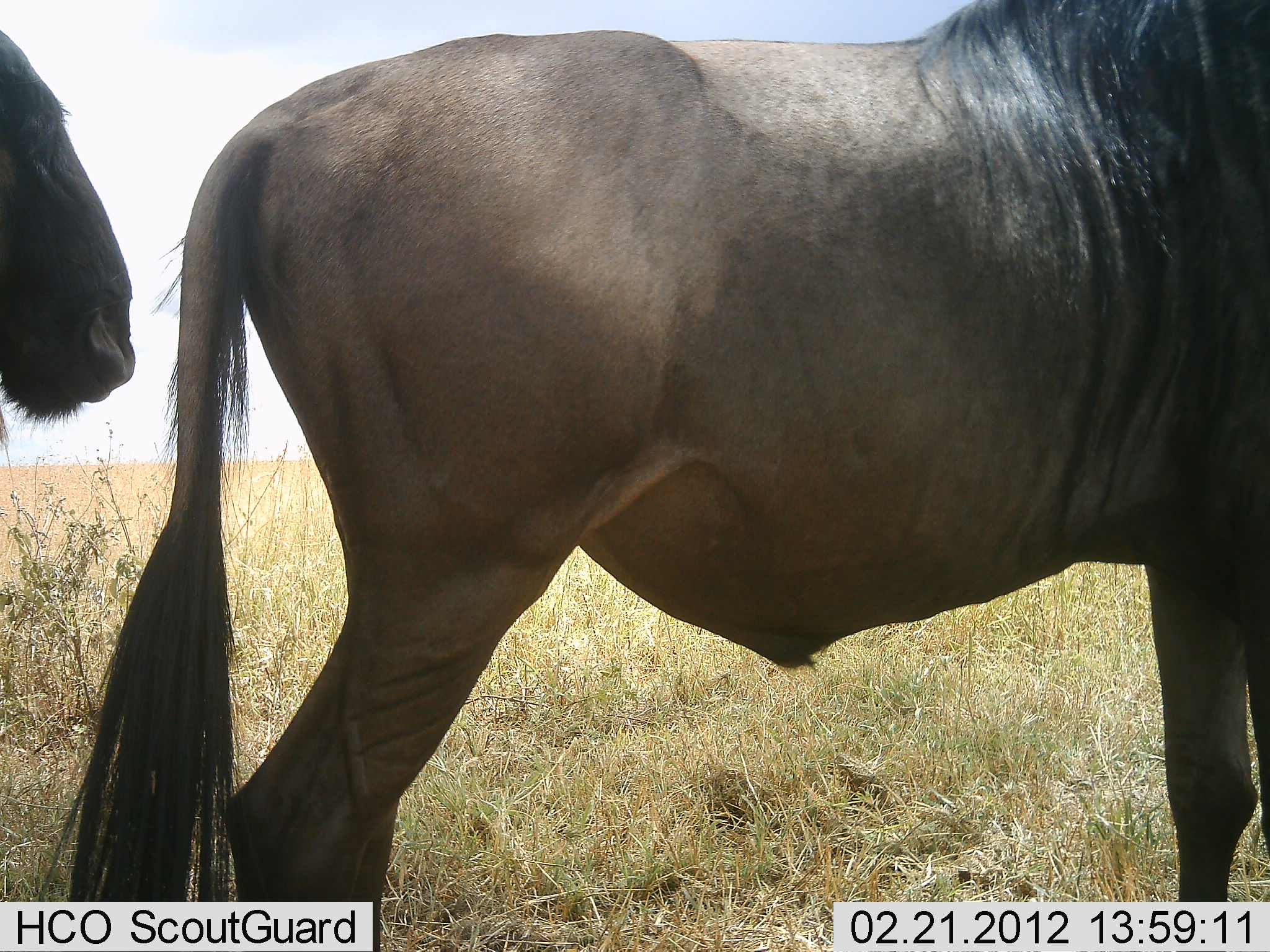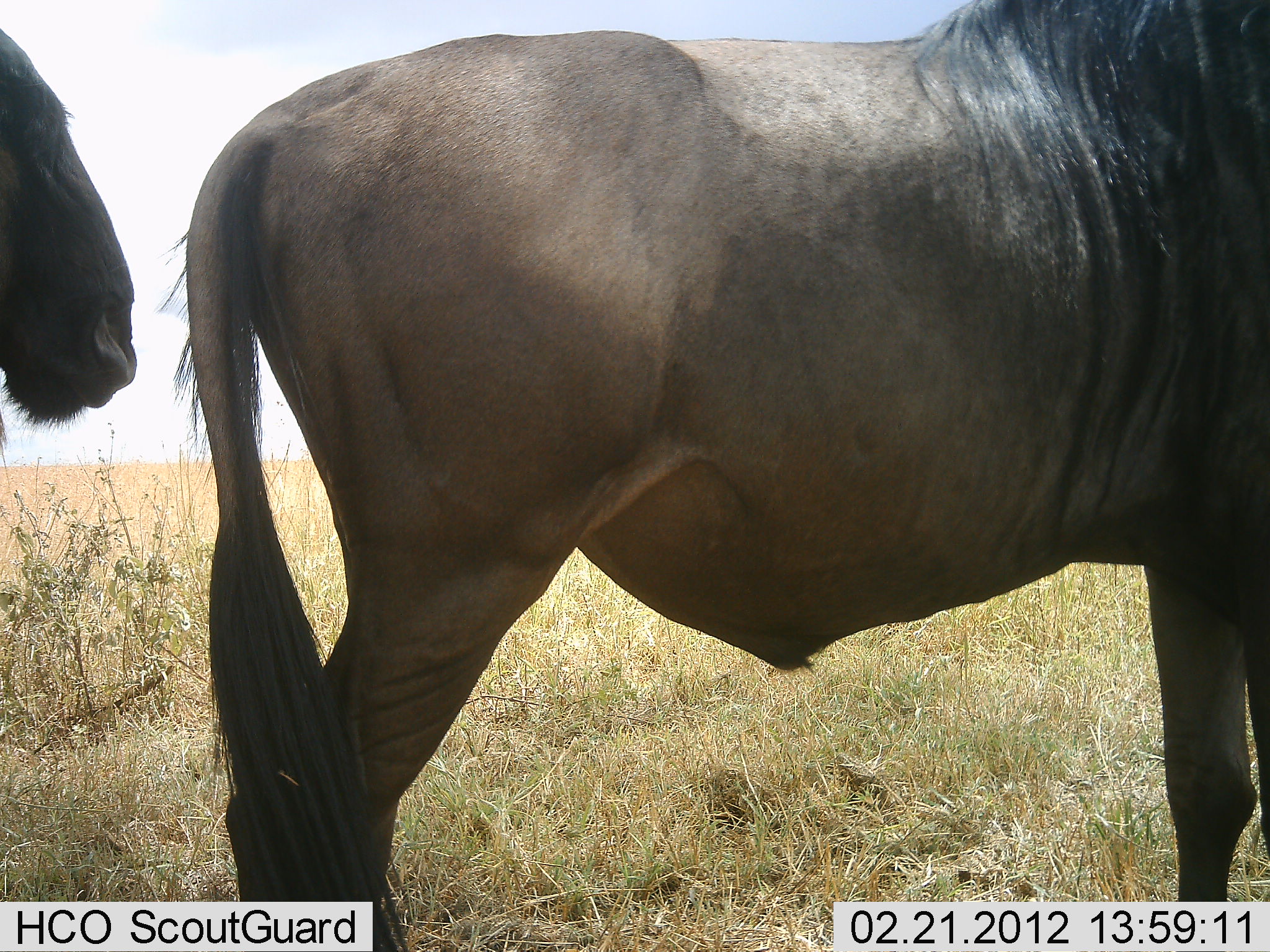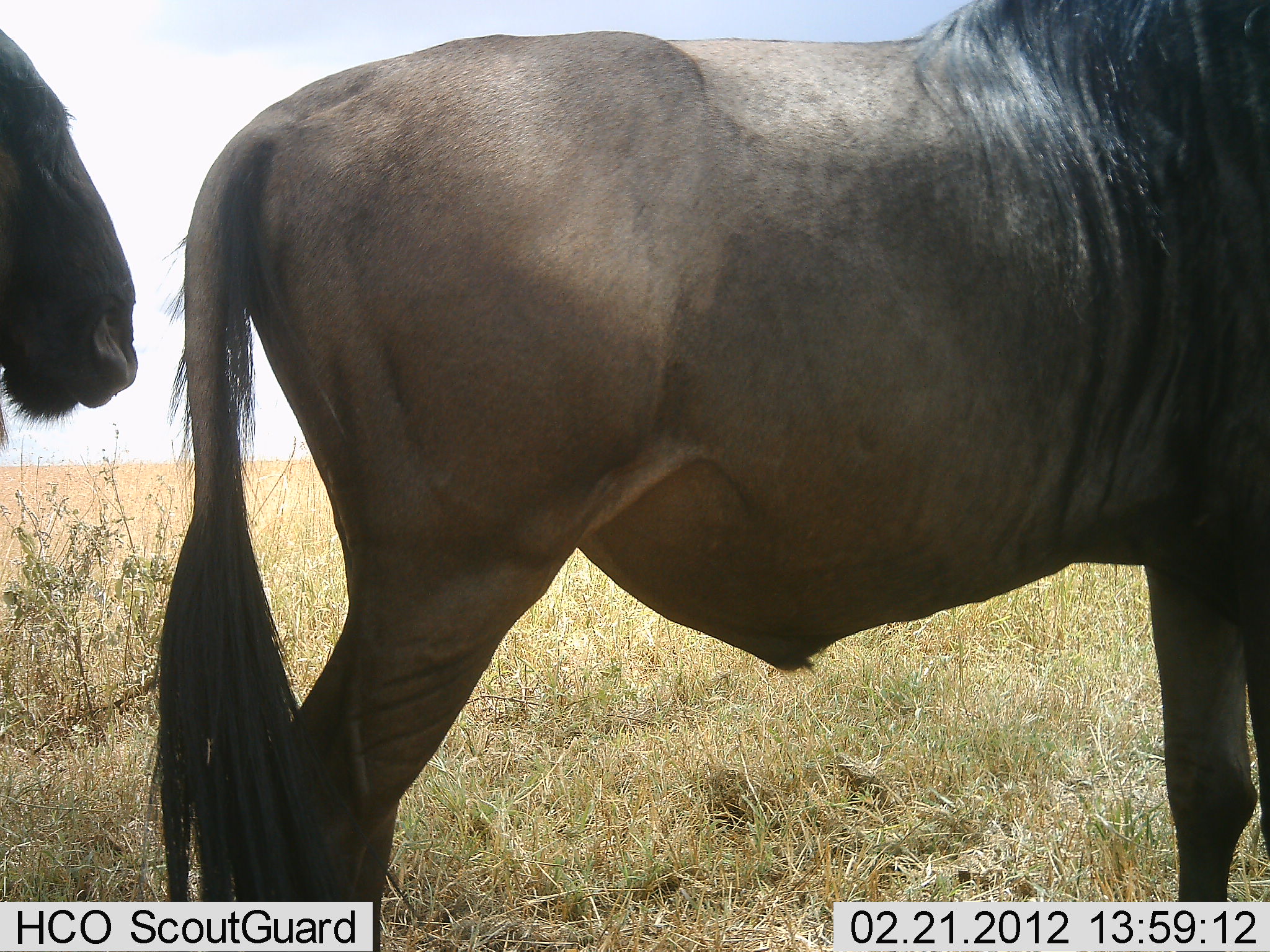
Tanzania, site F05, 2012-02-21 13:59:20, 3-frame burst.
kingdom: Animalia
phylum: Chordata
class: Mammalia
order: Artiodactyla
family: Bovidae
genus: Connochaetes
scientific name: Connochaetes taurinus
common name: blue wildebeest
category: wildebeest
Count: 2.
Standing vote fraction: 100%.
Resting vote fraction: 5%.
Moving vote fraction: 9%.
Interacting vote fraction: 0%.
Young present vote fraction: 0%.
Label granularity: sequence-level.